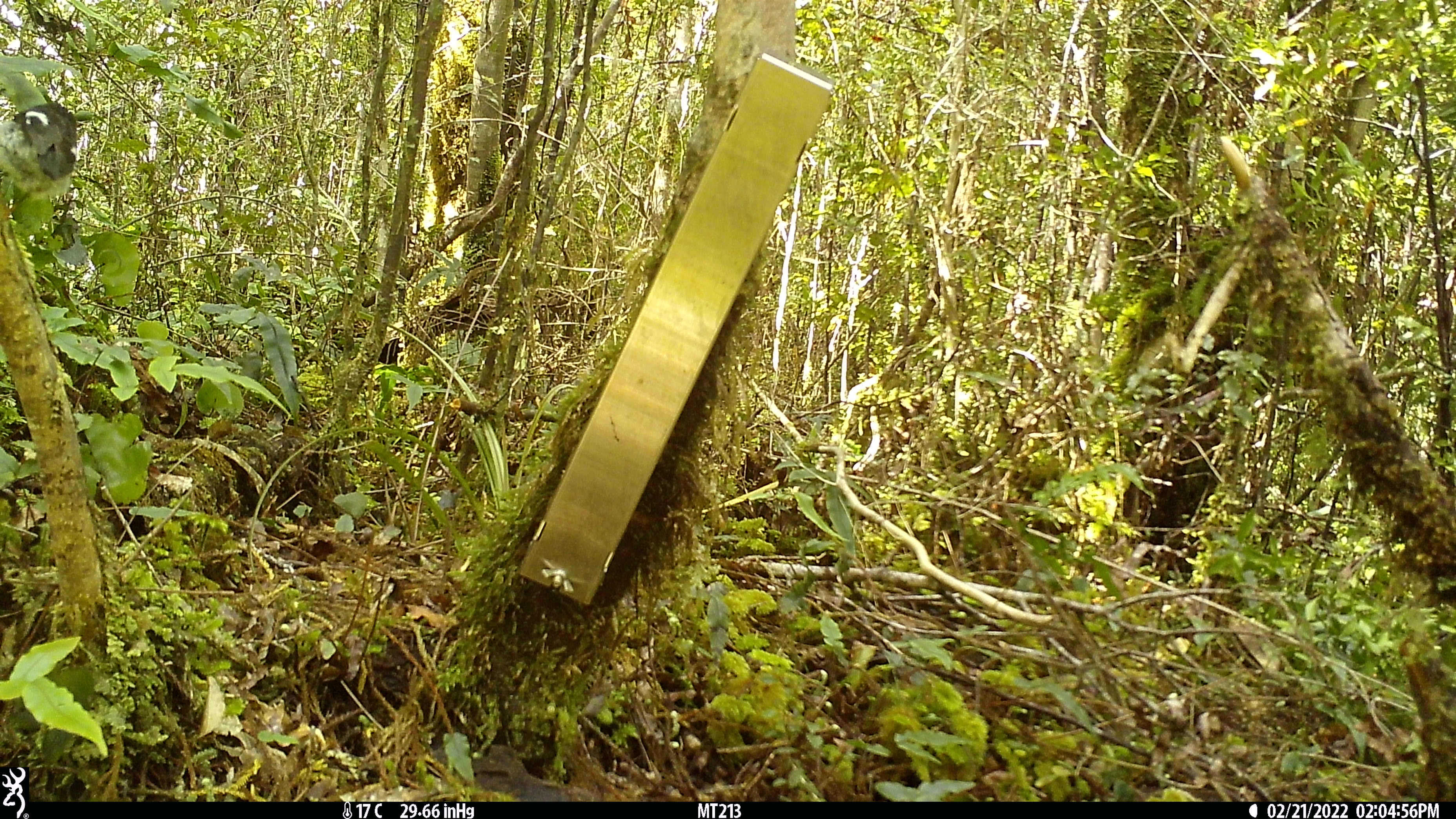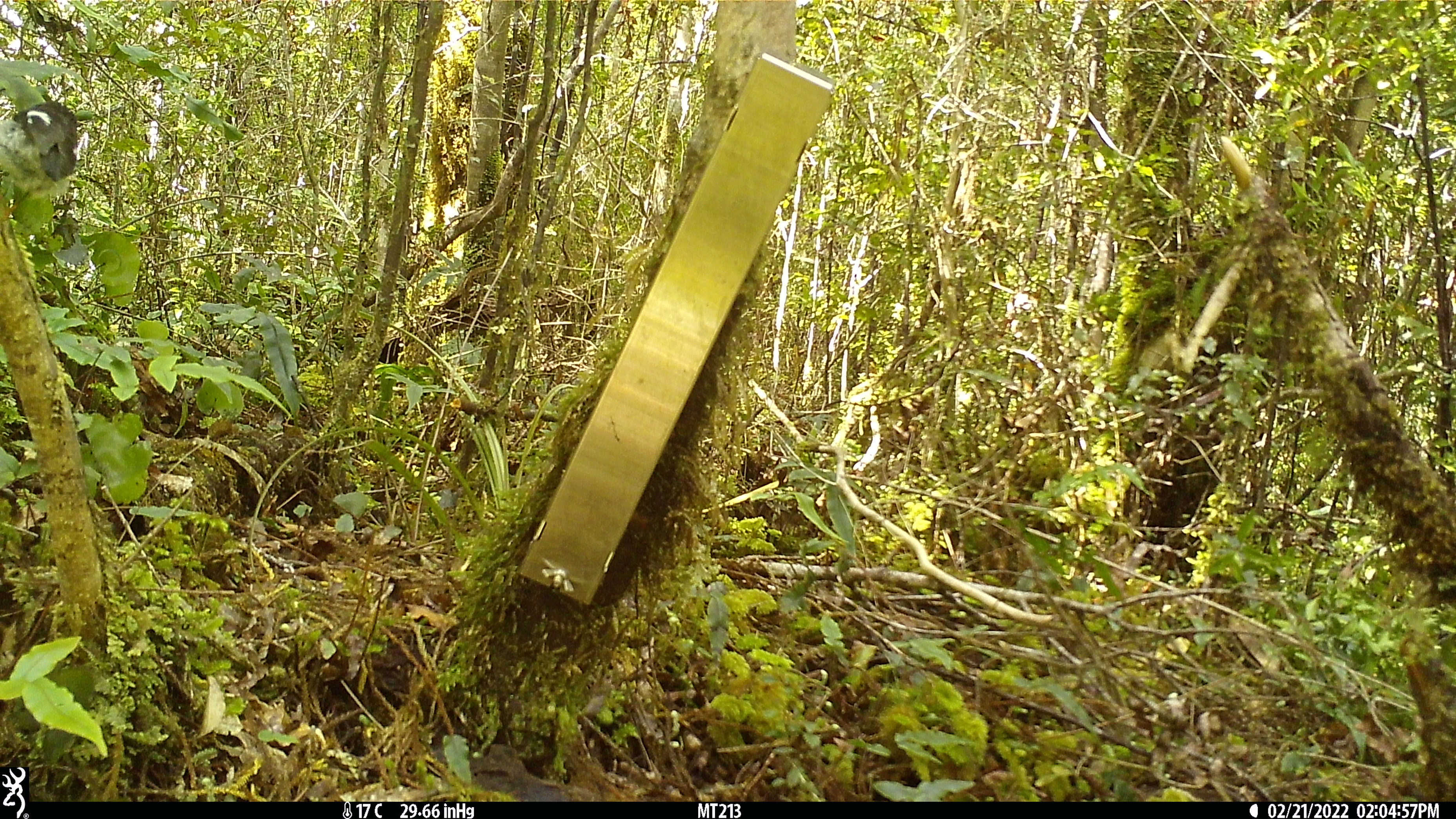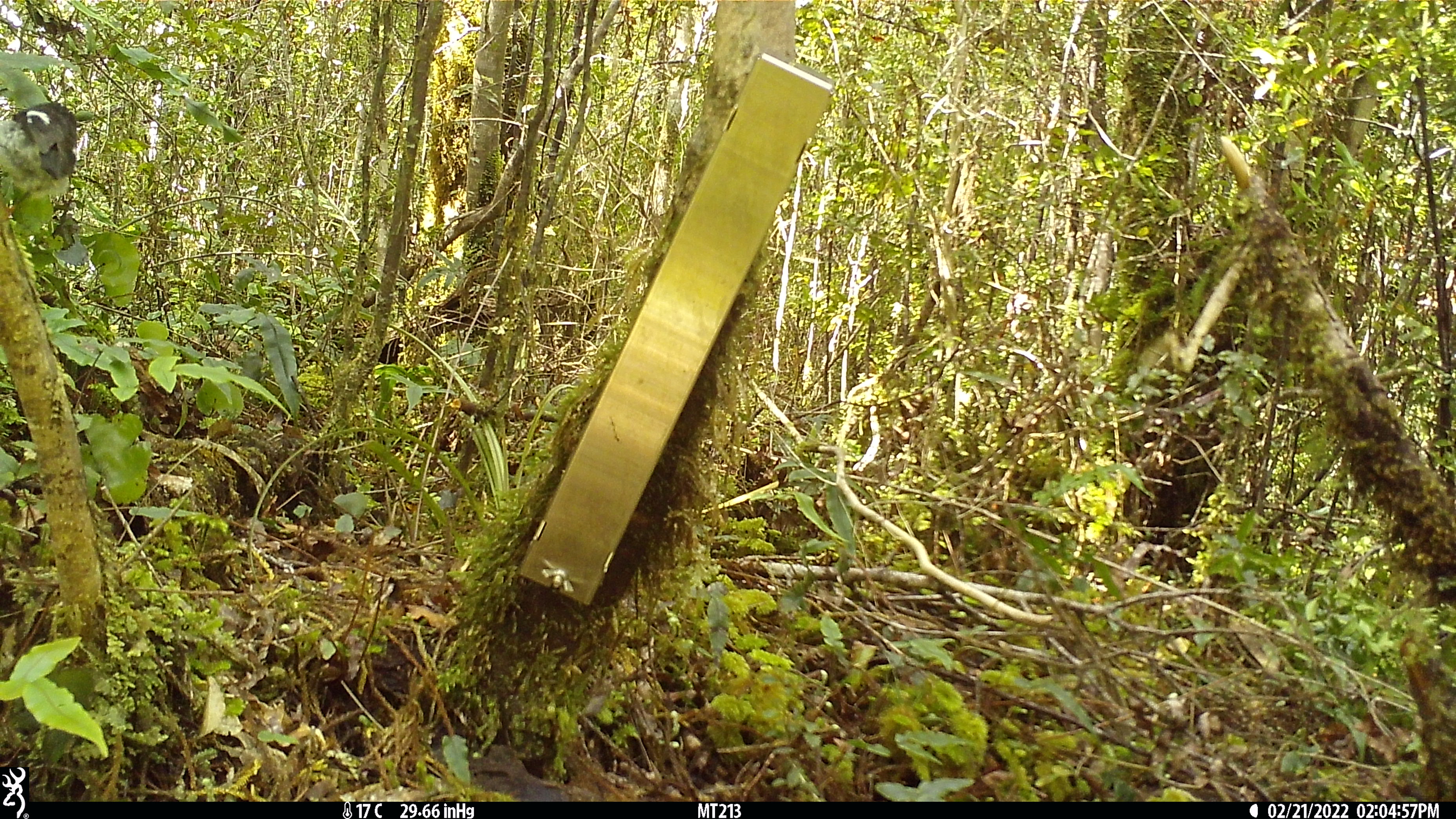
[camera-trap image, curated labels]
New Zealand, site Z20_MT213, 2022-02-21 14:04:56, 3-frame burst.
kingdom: Animalia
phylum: Chordata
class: Aves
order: Passeriformes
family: Petroicidae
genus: Petroica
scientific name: Petroica macrocephala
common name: tomtit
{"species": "tomtit (Petroica macrocephala)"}